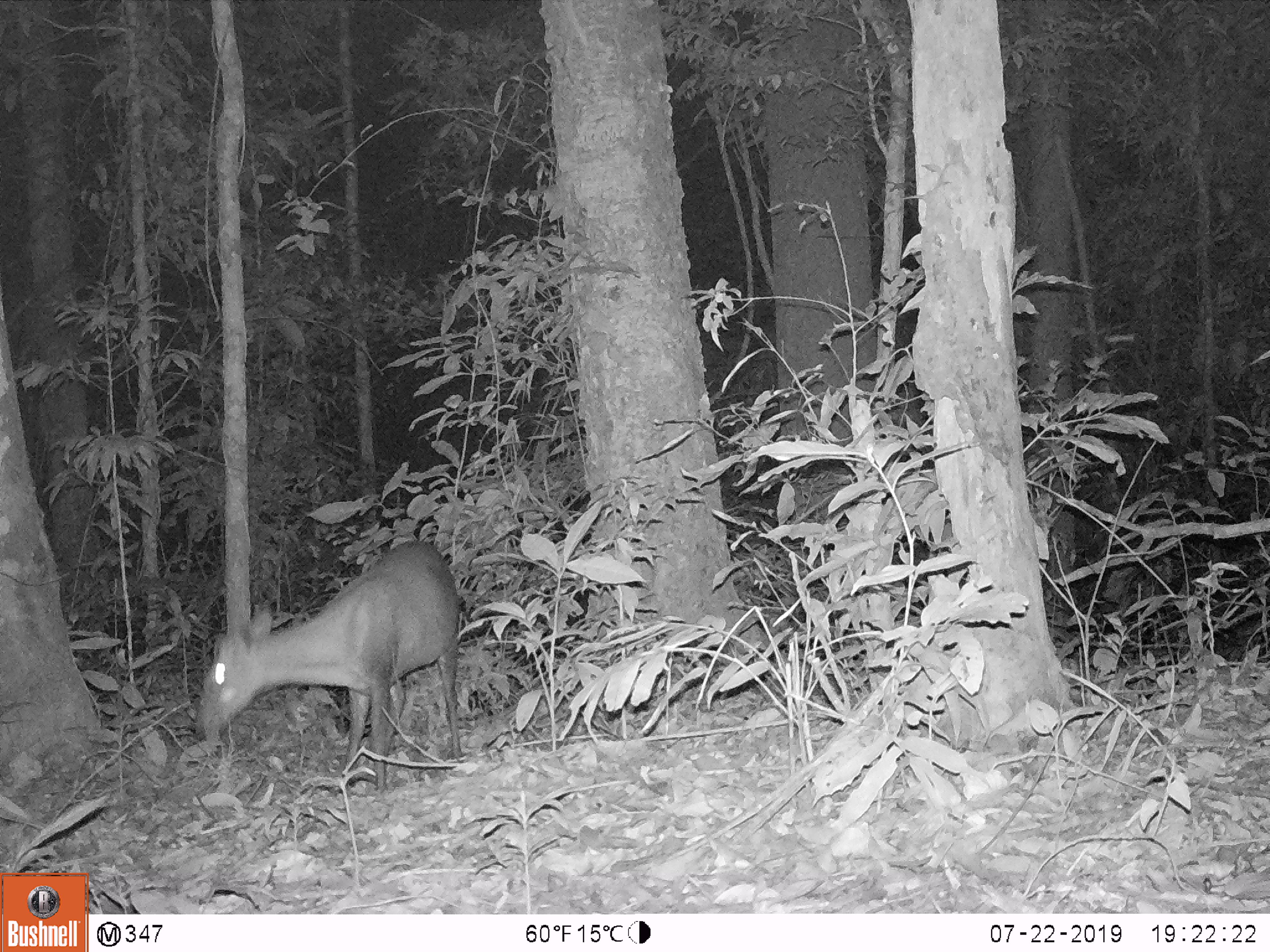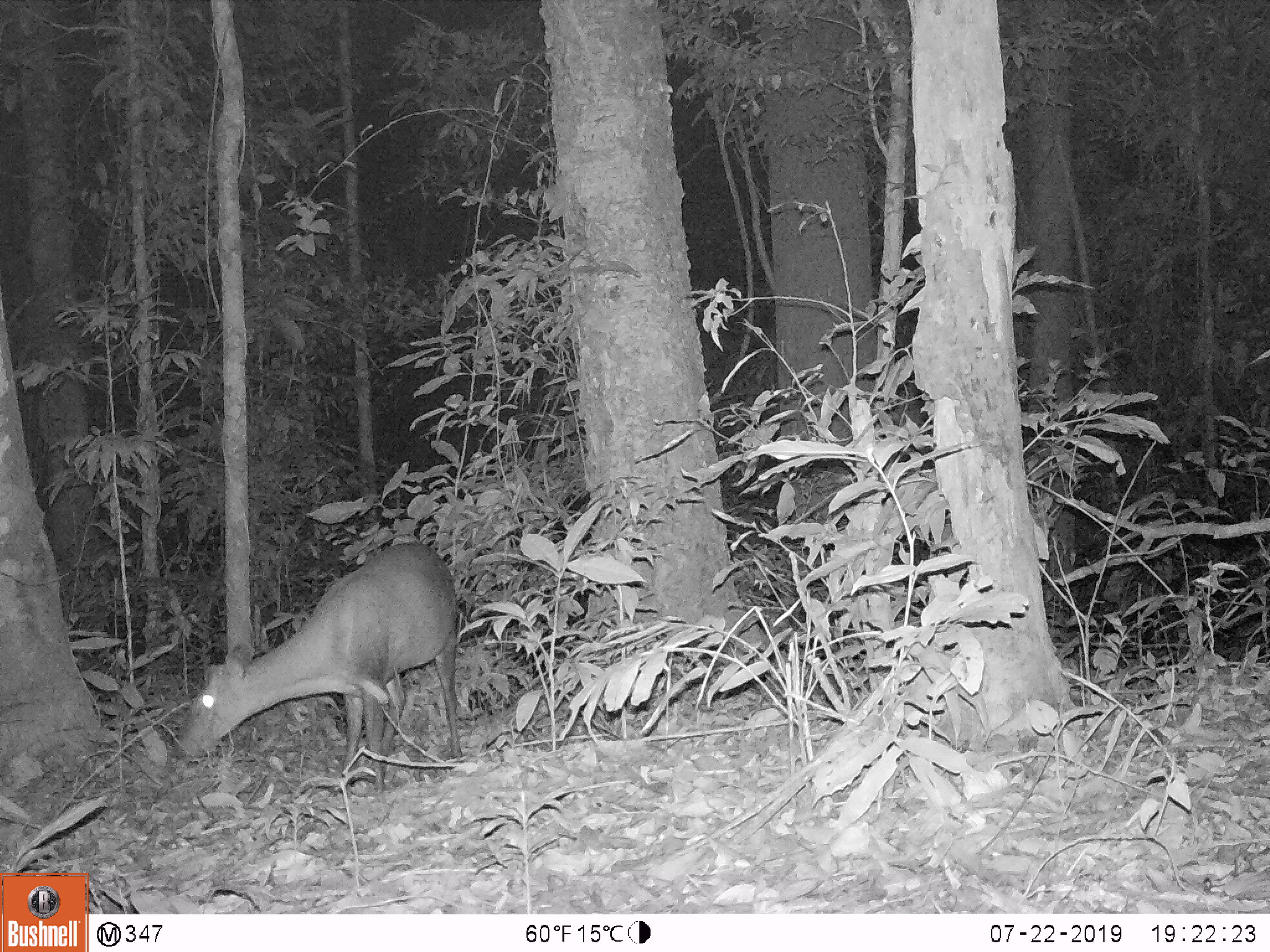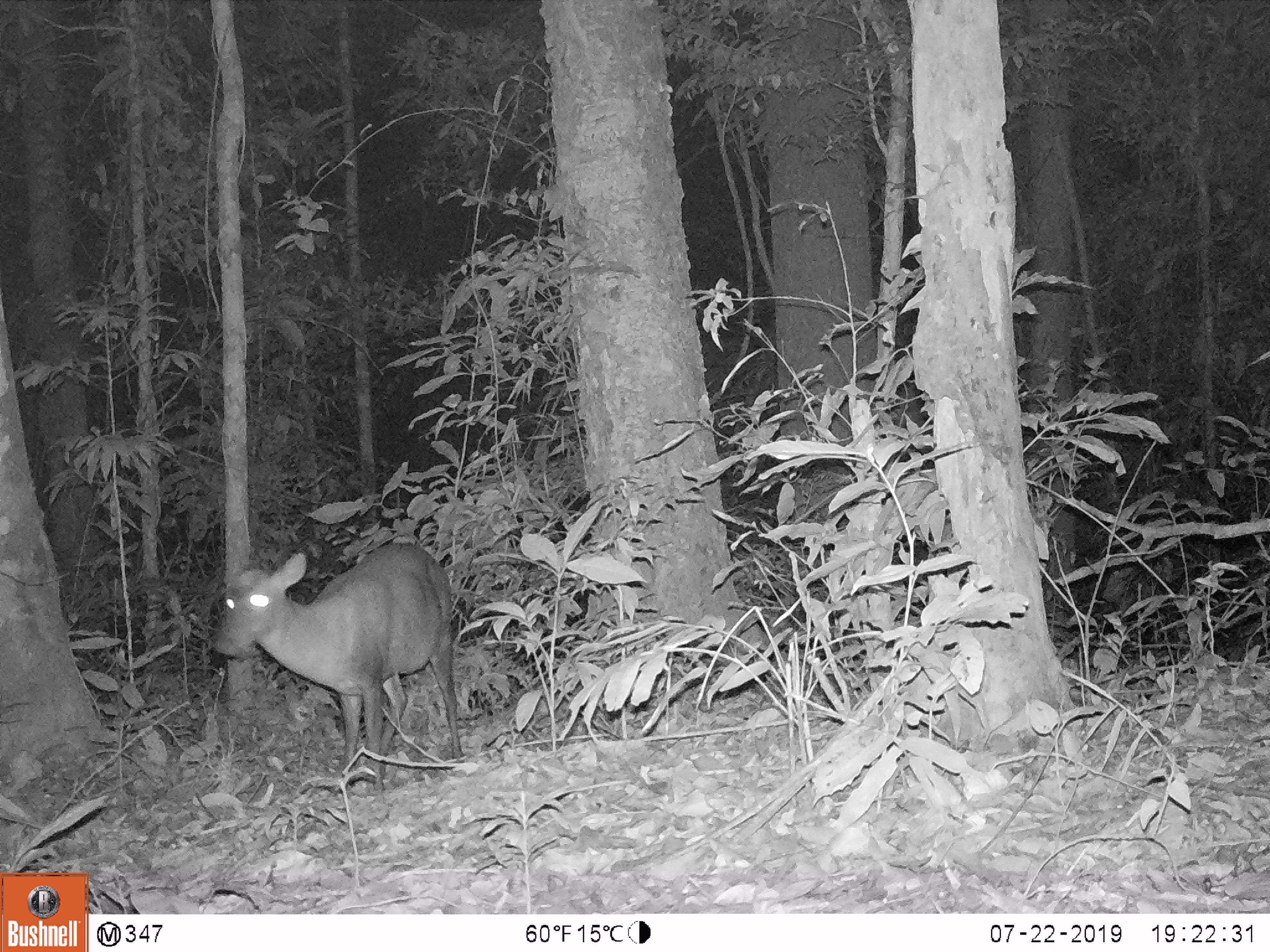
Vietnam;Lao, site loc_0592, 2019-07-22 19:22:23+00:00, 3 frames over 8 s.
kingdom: Animalia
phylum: Chordata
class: Mammalia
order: Artiodactyla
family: Cervidae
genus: Muntiacus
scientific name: Muntiacus rooseveltorum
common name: roosevelt's muntjac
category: roosevelts muntjac group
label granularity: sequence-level